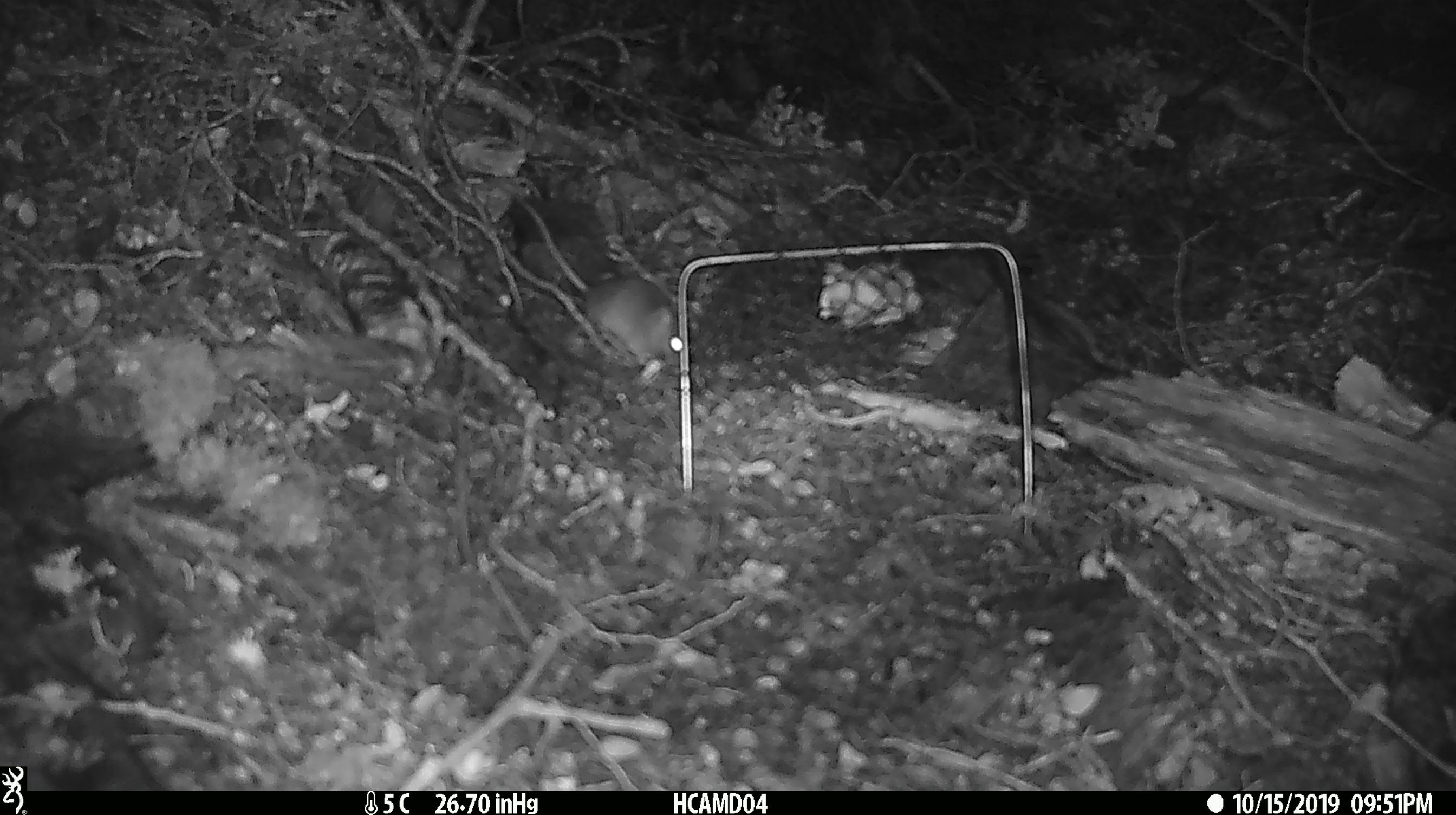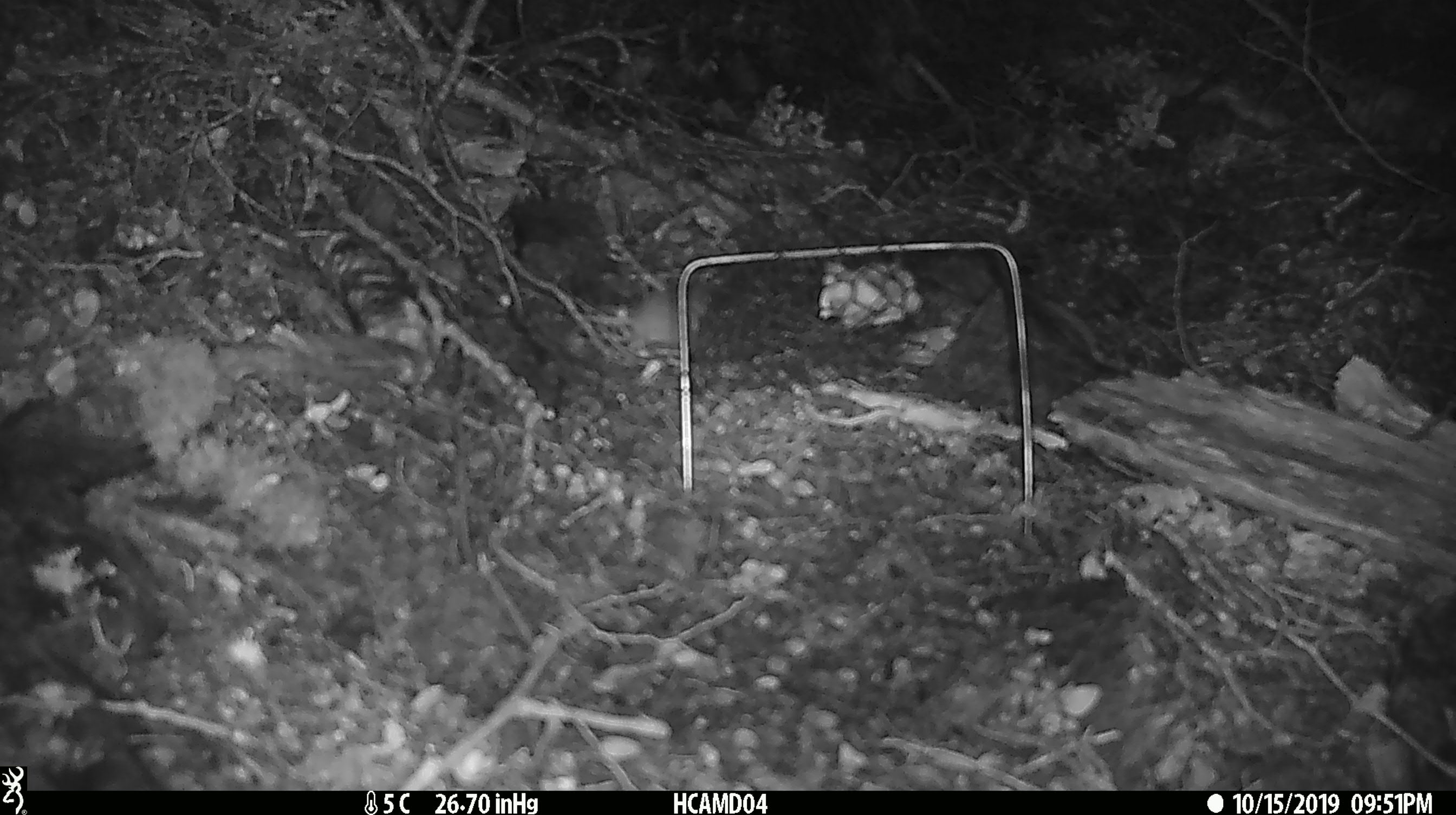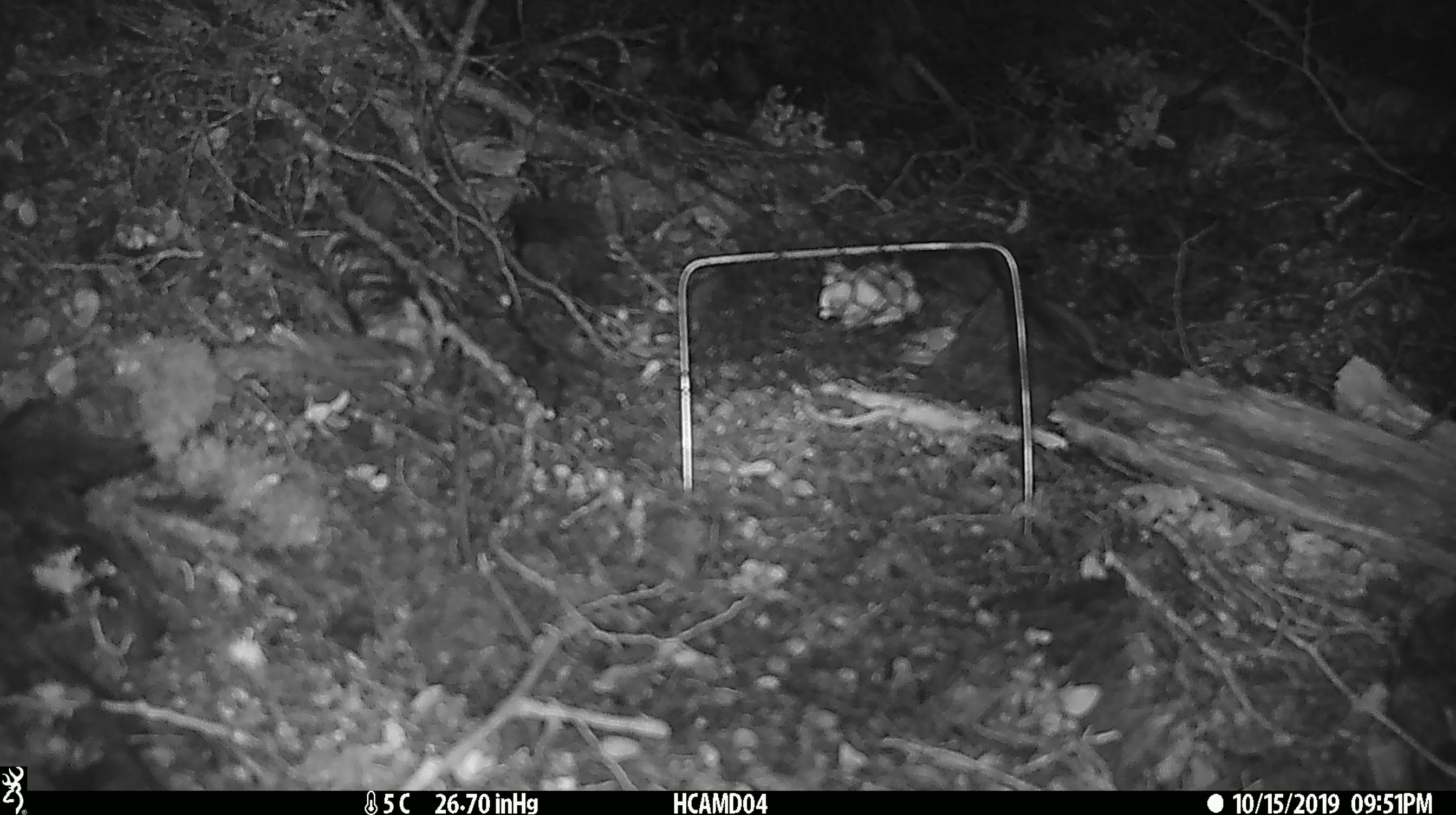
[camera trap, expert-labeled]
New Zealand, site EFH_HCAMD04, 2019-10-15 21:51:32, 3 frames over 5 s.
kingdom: Animalia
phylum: Chordata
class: Mammalia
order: Rodentia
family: Muridae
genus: Mus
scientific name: Mus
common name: mouse